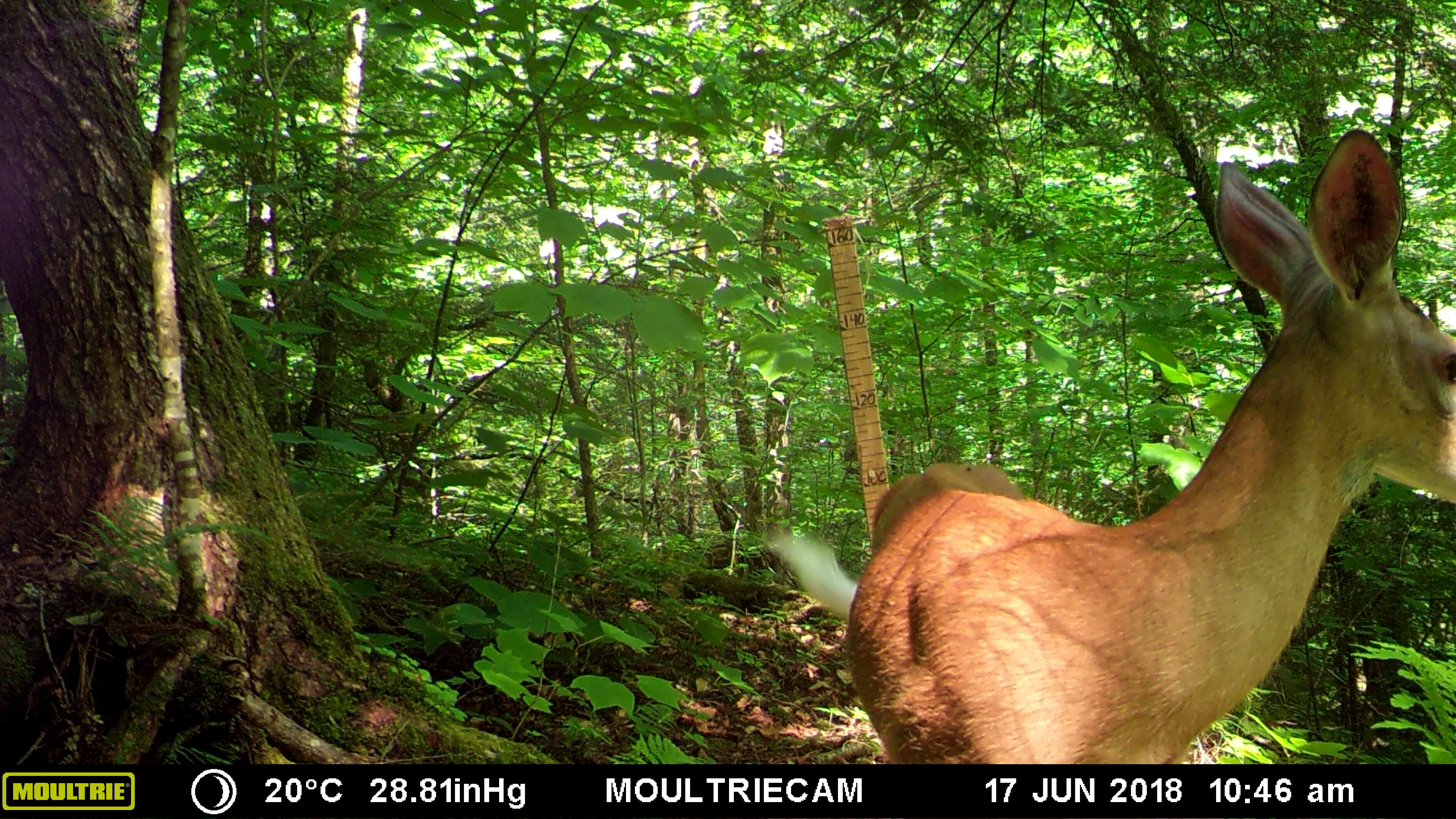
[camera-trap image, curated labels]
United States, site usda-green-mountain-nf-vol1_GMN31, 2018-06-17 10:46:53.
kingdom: Animalia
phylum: Chordata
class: Mammalia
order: Artiodactyla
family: Cervidae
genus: Odocoileus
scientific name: Odocoileus virginianus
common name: white-tailed deer